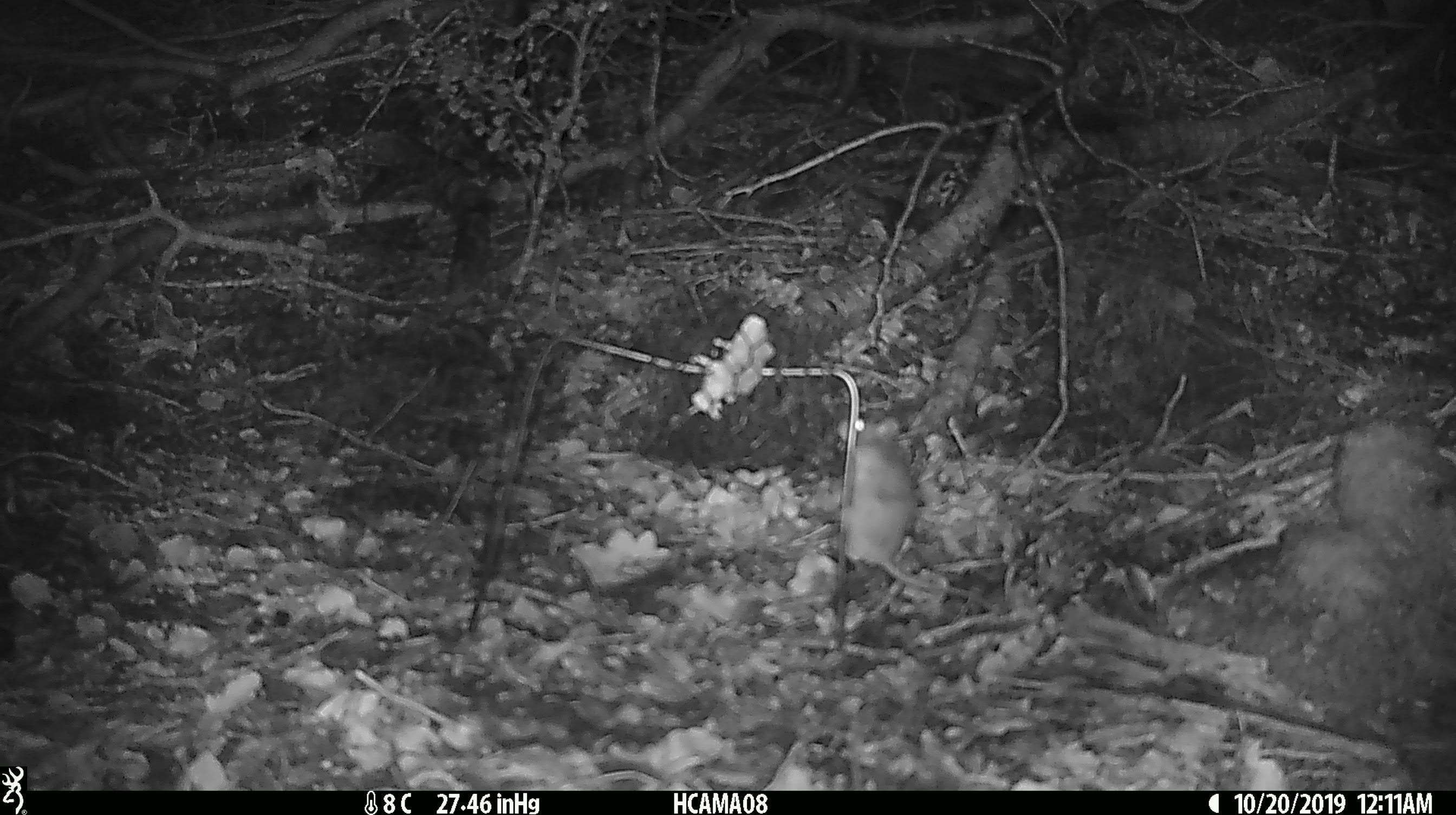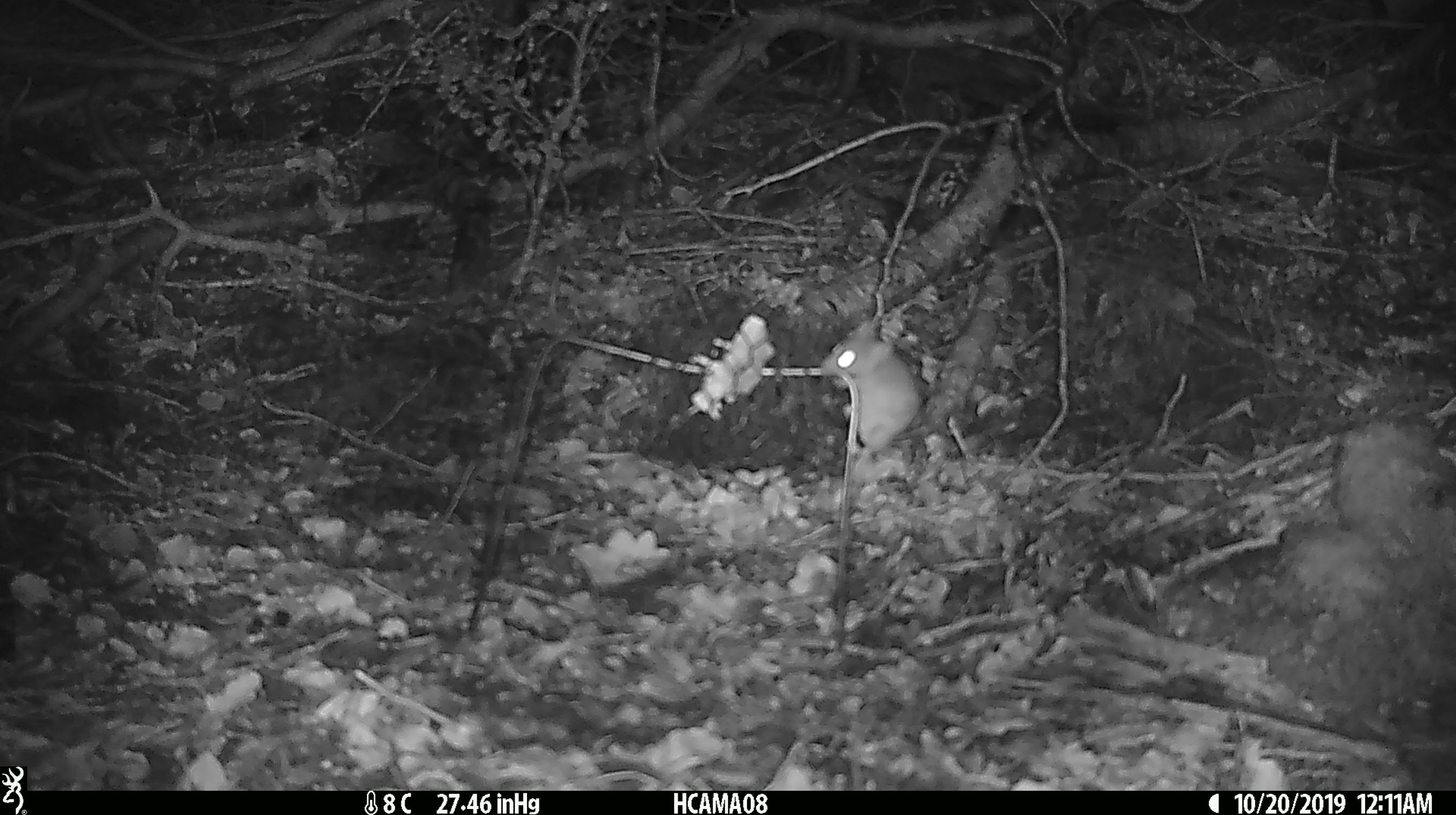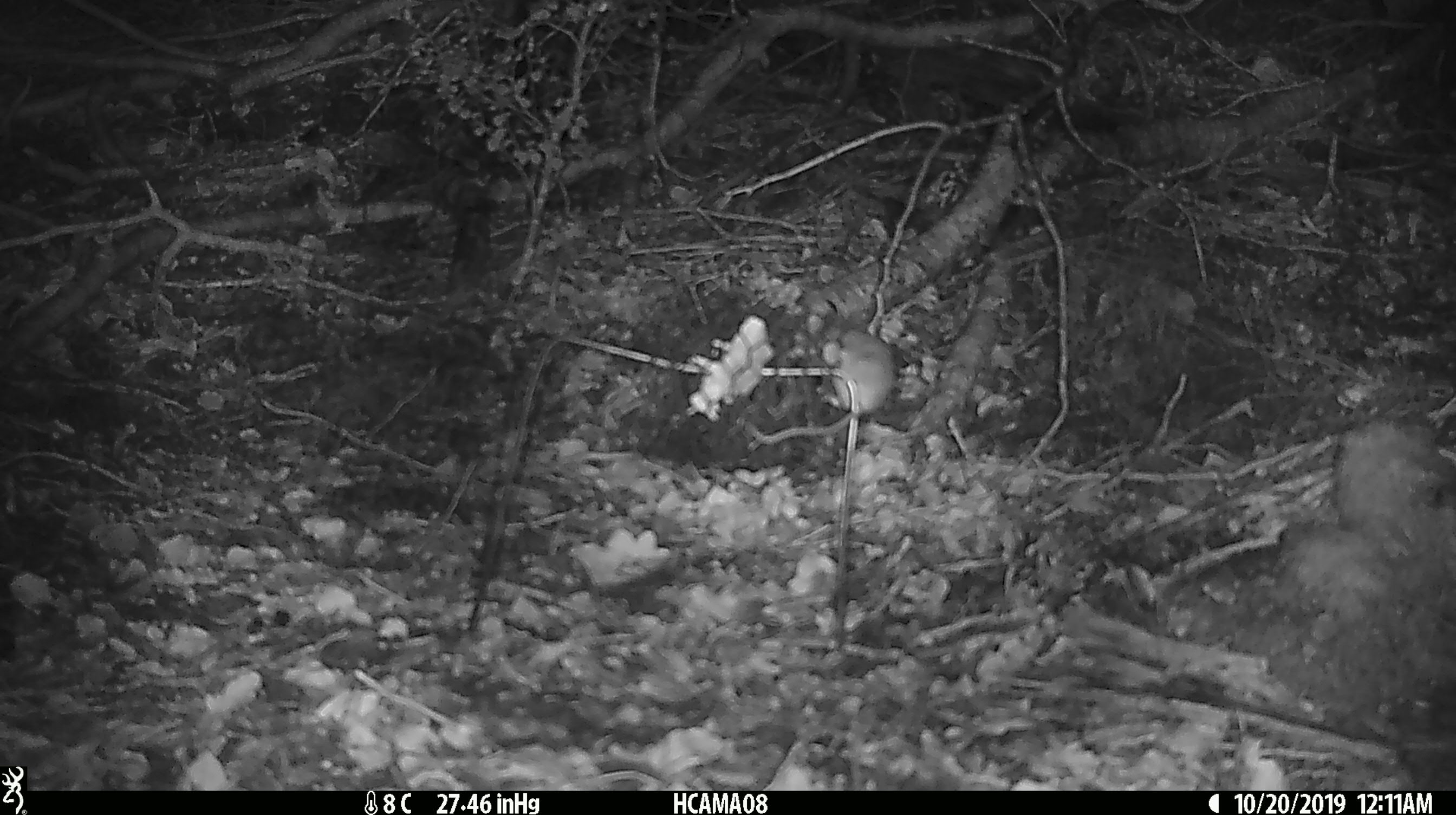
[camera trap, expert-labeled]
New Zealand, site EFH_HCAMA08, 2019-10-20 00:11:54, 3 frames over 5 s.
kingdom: Animalia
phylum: Chordata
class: Mammalia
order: Rodentia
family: Muridae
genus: Mus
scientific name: Mus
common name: mouse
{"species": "mouse (Mus)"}